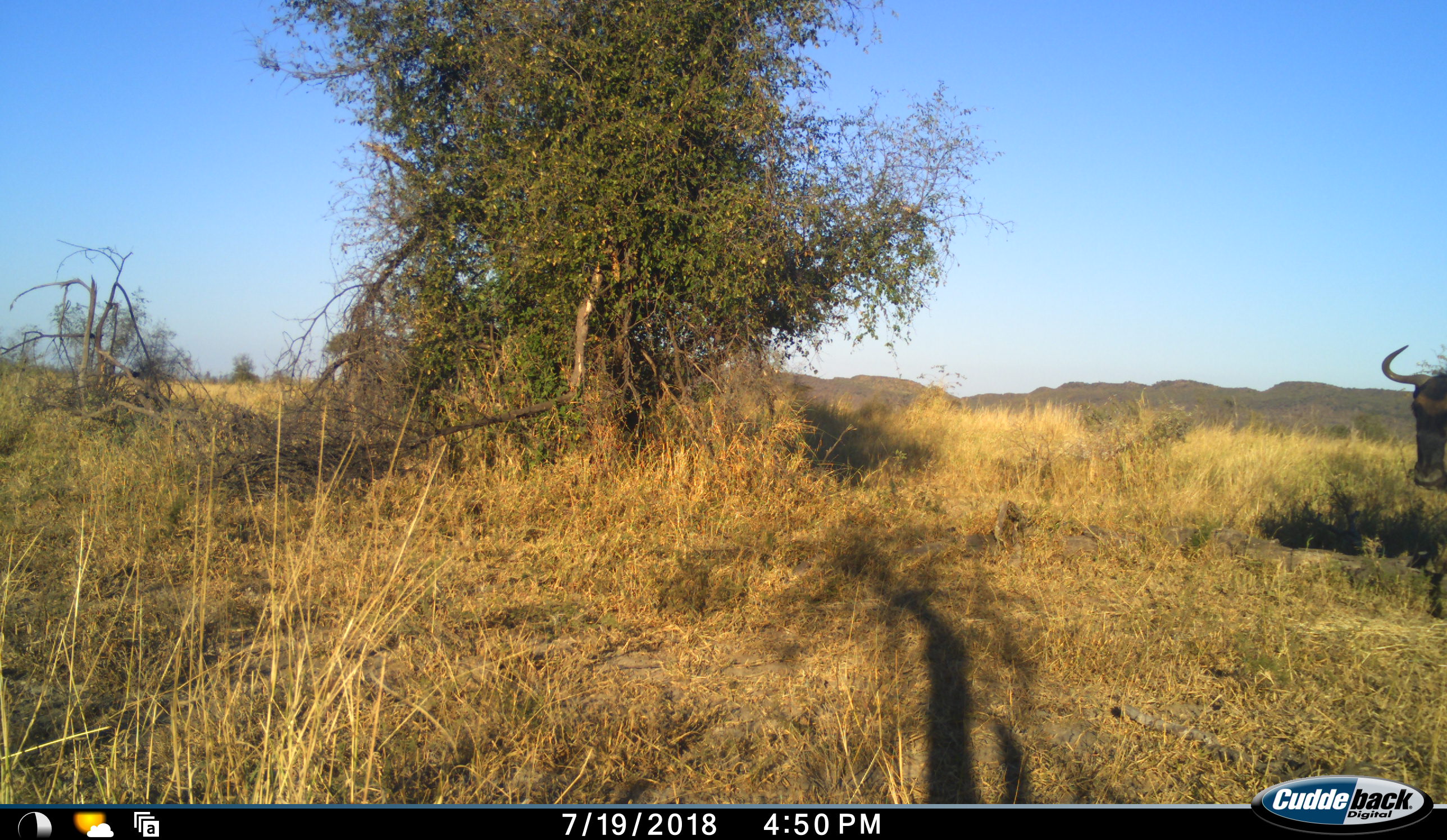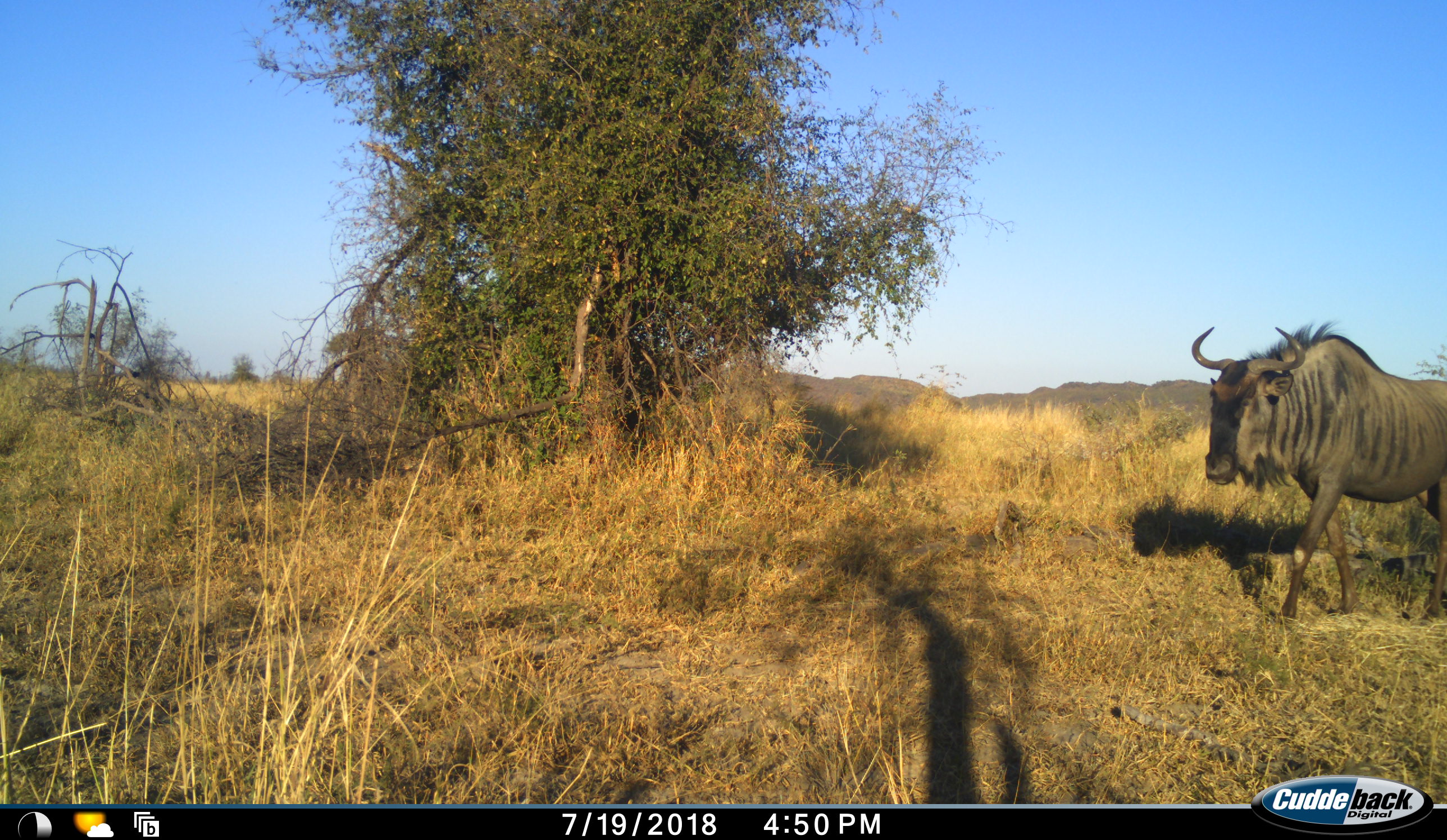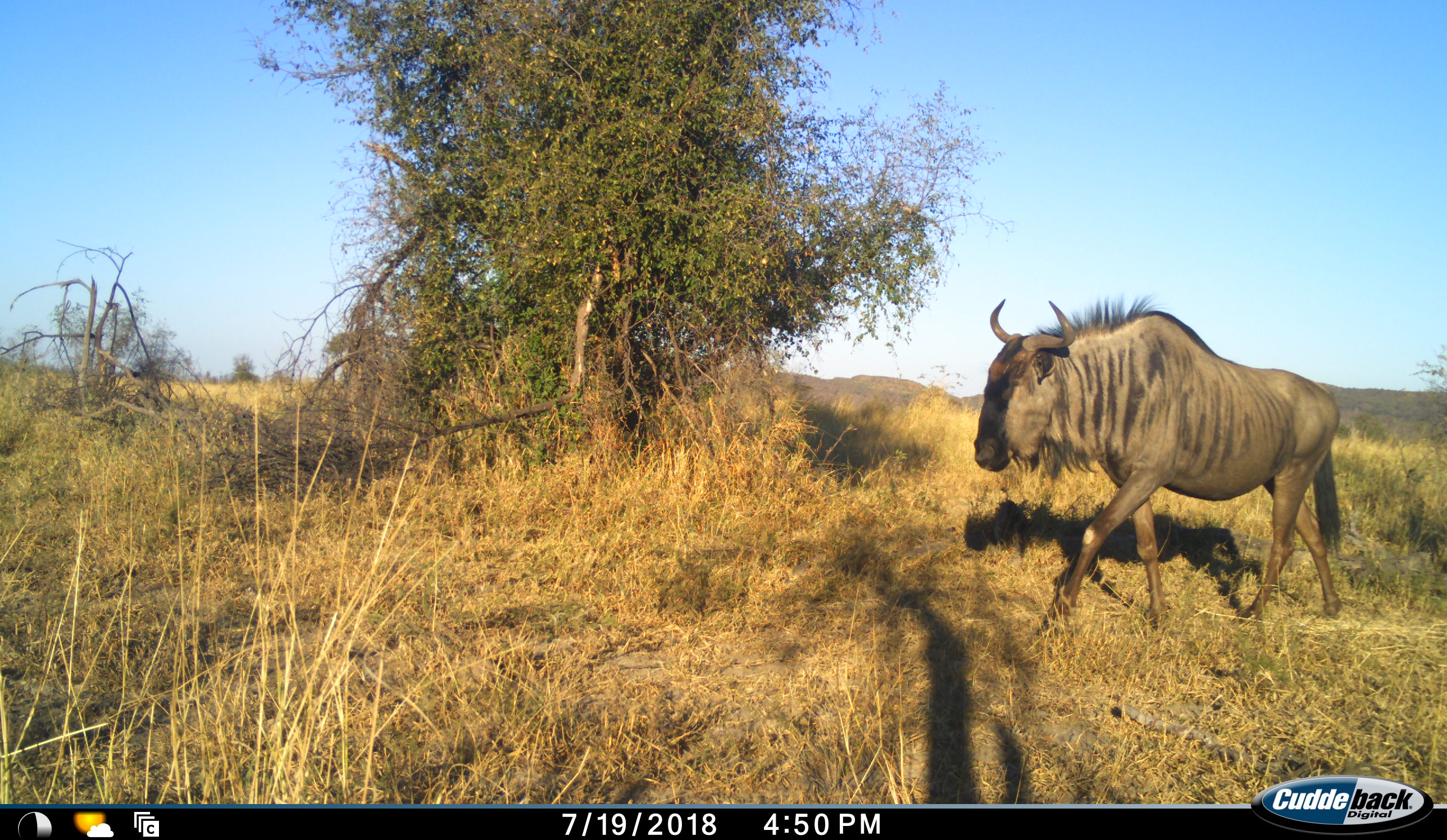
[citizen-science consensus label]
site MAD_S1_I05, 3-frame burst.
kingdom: Animalia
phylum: Chordata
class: Mammalia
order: Artiodactyla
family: Bovidae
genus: Connochaetes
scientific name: Connochaetes taurinus taurinus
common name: blue wildebeest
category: wildebeestblue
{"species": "wildebeestblue (blue wildebeest) (Connochaetes taurinus taurinus)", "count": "1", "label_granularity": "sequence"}